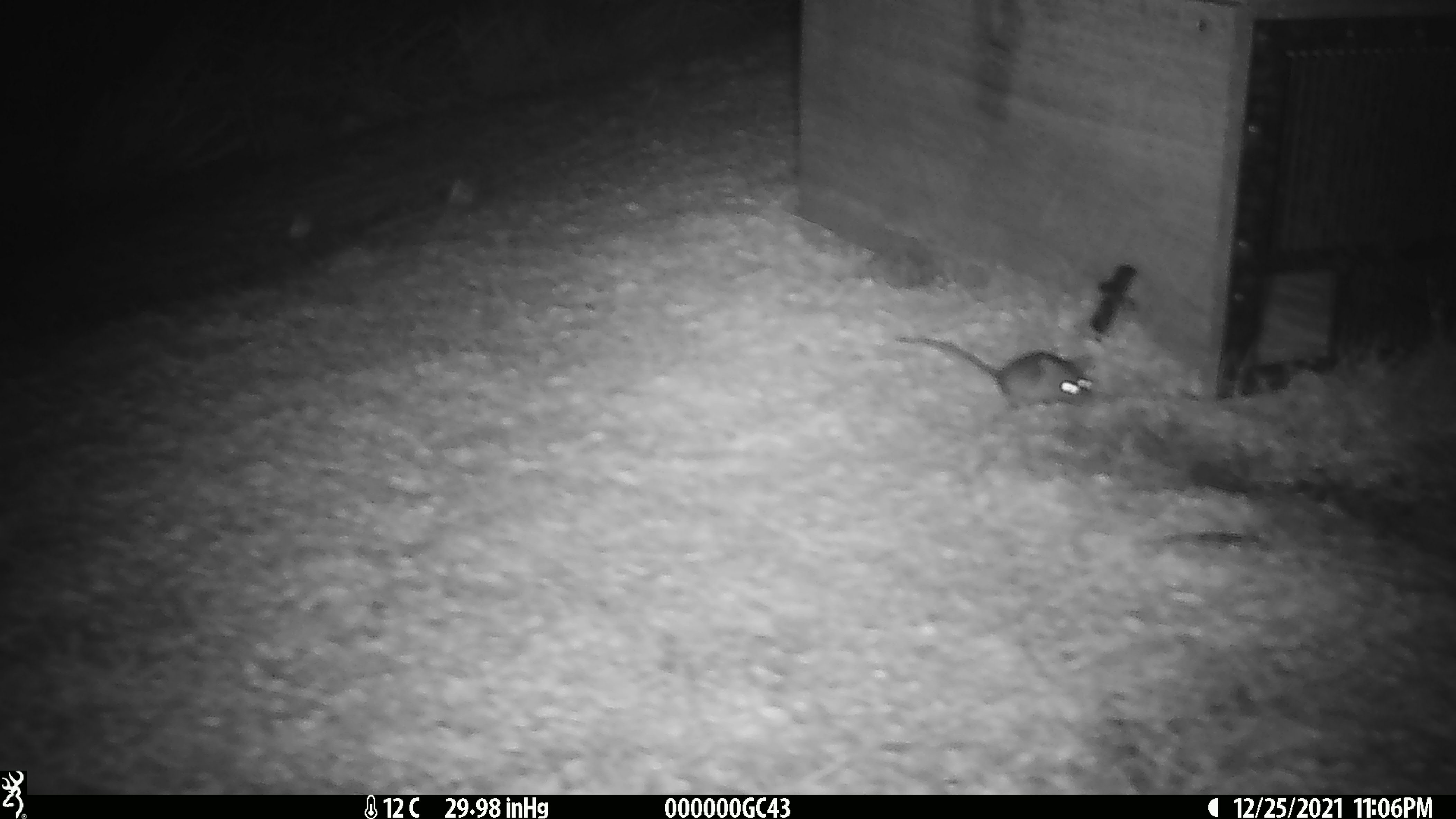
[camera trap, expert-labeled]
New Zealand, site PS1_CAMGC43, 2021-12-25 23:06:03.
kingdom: Animalia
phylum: Chordata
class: Mammalia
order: Rodentia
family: Muridae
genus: Mus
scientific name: Mus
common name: mouse